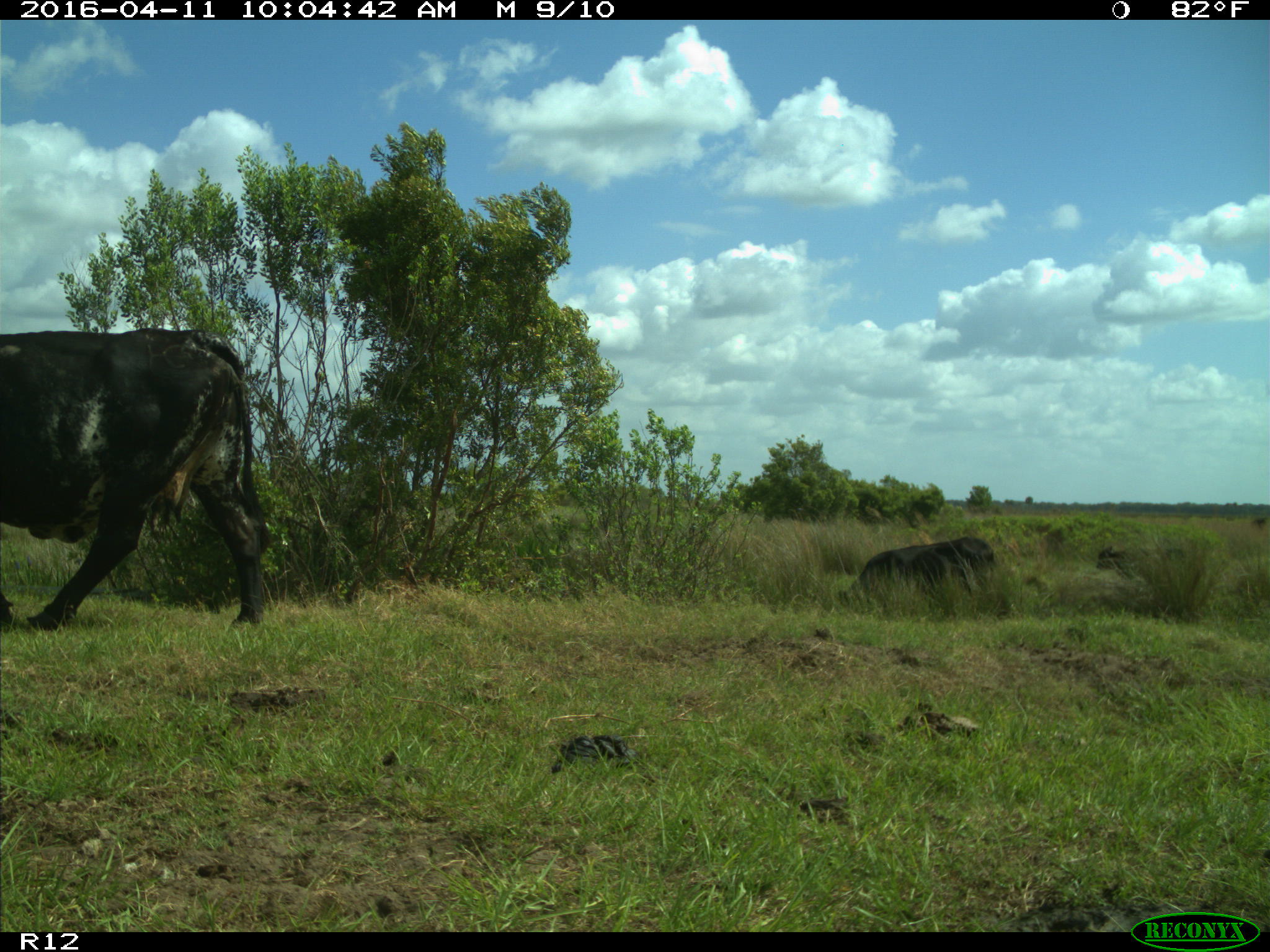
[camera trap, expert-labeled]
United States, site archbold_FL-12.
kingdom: Animalia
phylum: Chordata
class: Mammalia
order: Artiodactyla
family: Bovidae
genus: Bos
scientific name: Bos taurus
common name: domestic cow